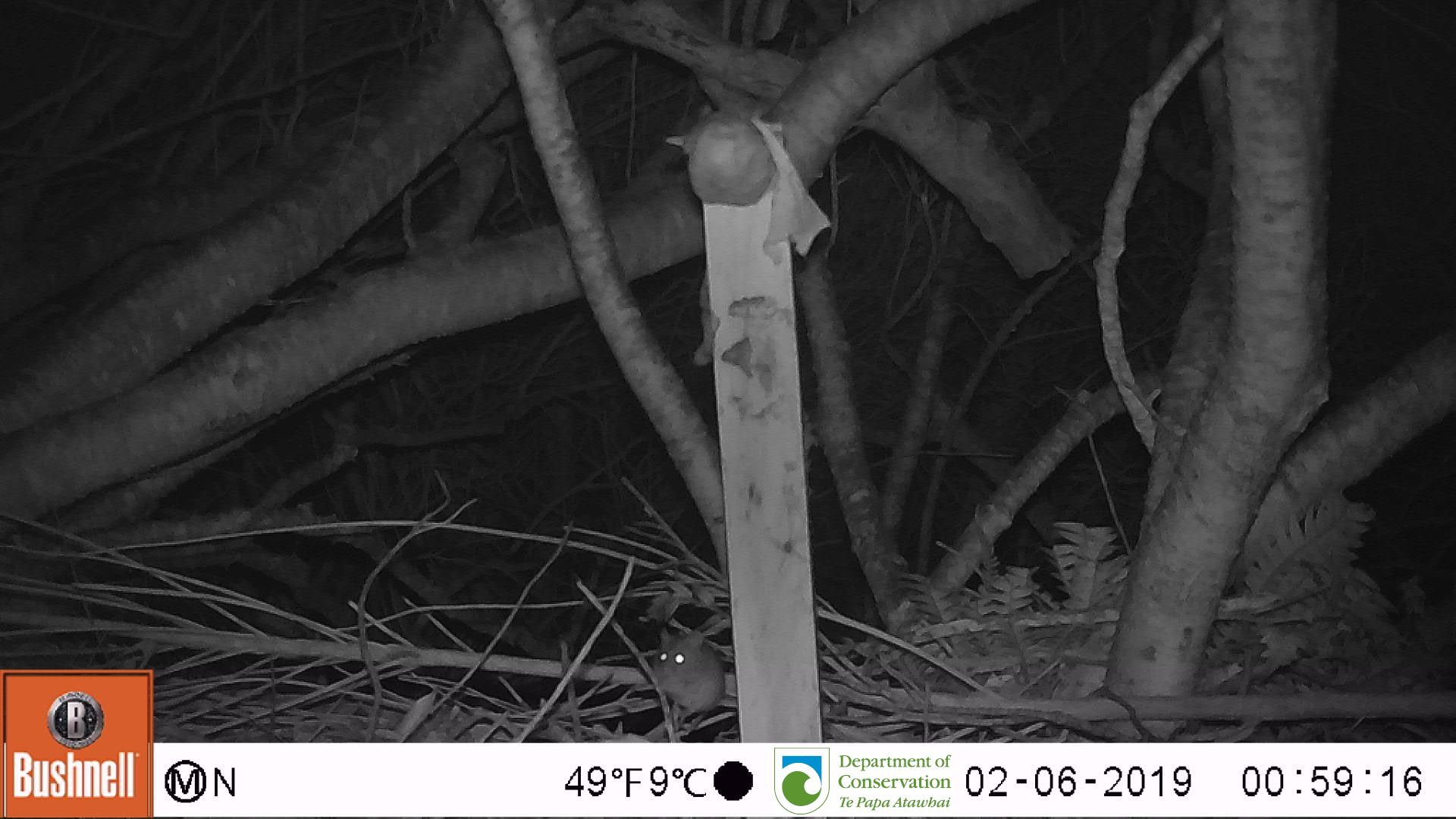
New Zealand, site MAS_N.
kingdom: Animalia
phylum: Chordata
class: Mammalia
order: Rodentia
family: Muridae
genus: Mus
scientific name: Mus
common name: mouse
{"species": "mouse (Mus)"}